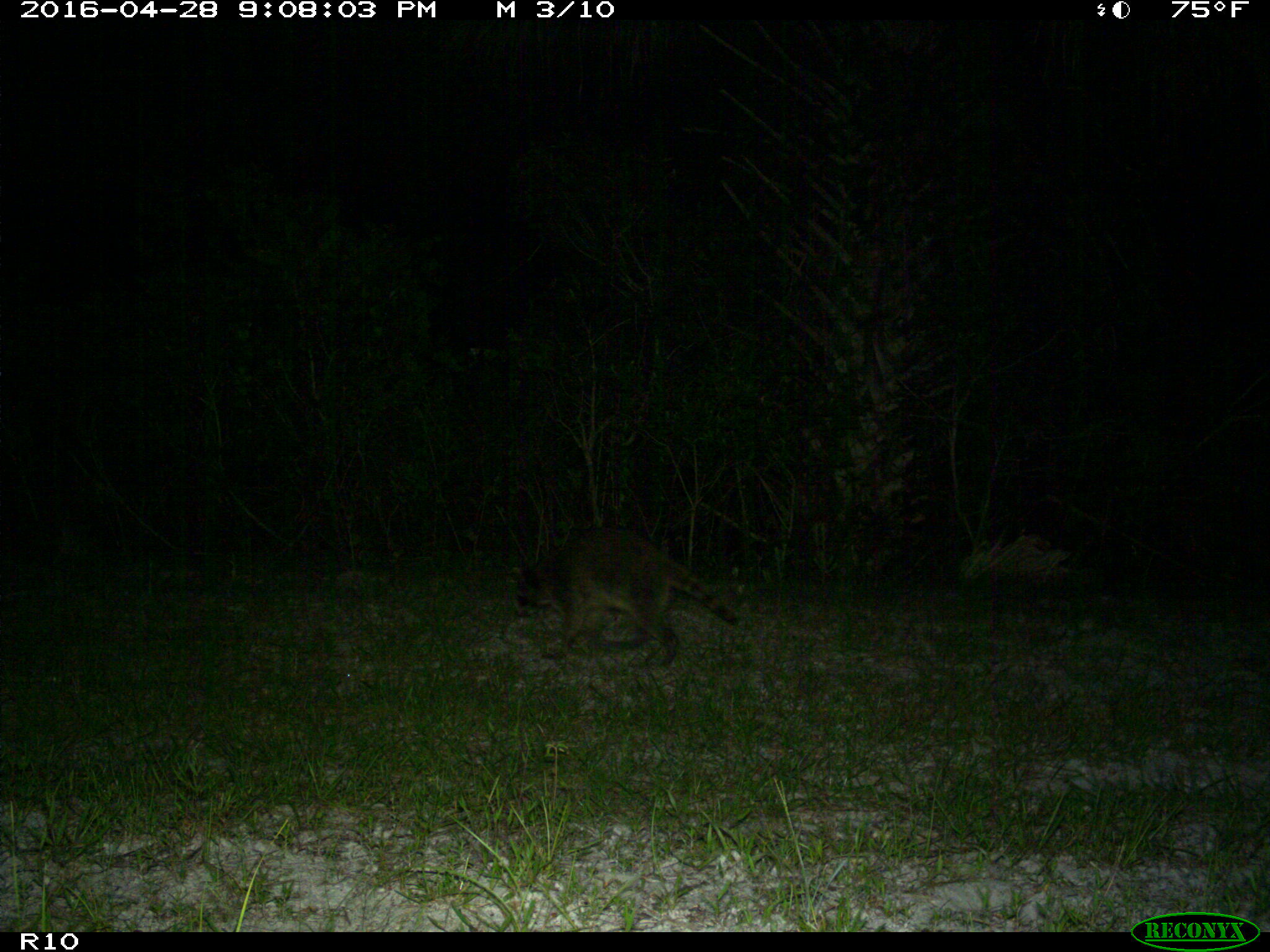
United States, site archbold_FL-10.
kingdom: Animalia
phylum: Chordata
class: Mammalia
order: Carnivora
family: Procyonidae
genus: Procyon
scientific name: Procyon lotor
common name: common raccoon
Procyon lotor (common raccoon).